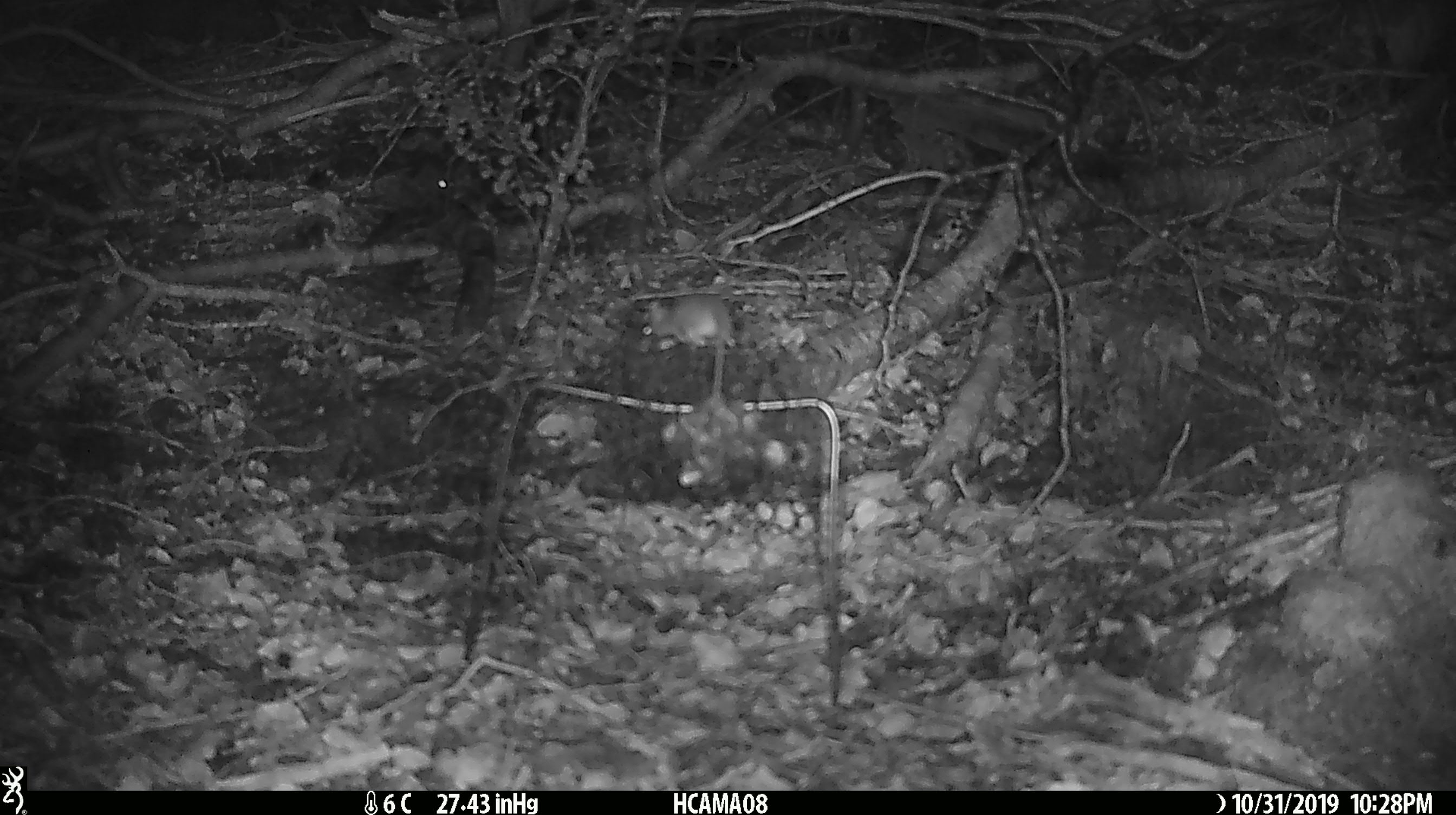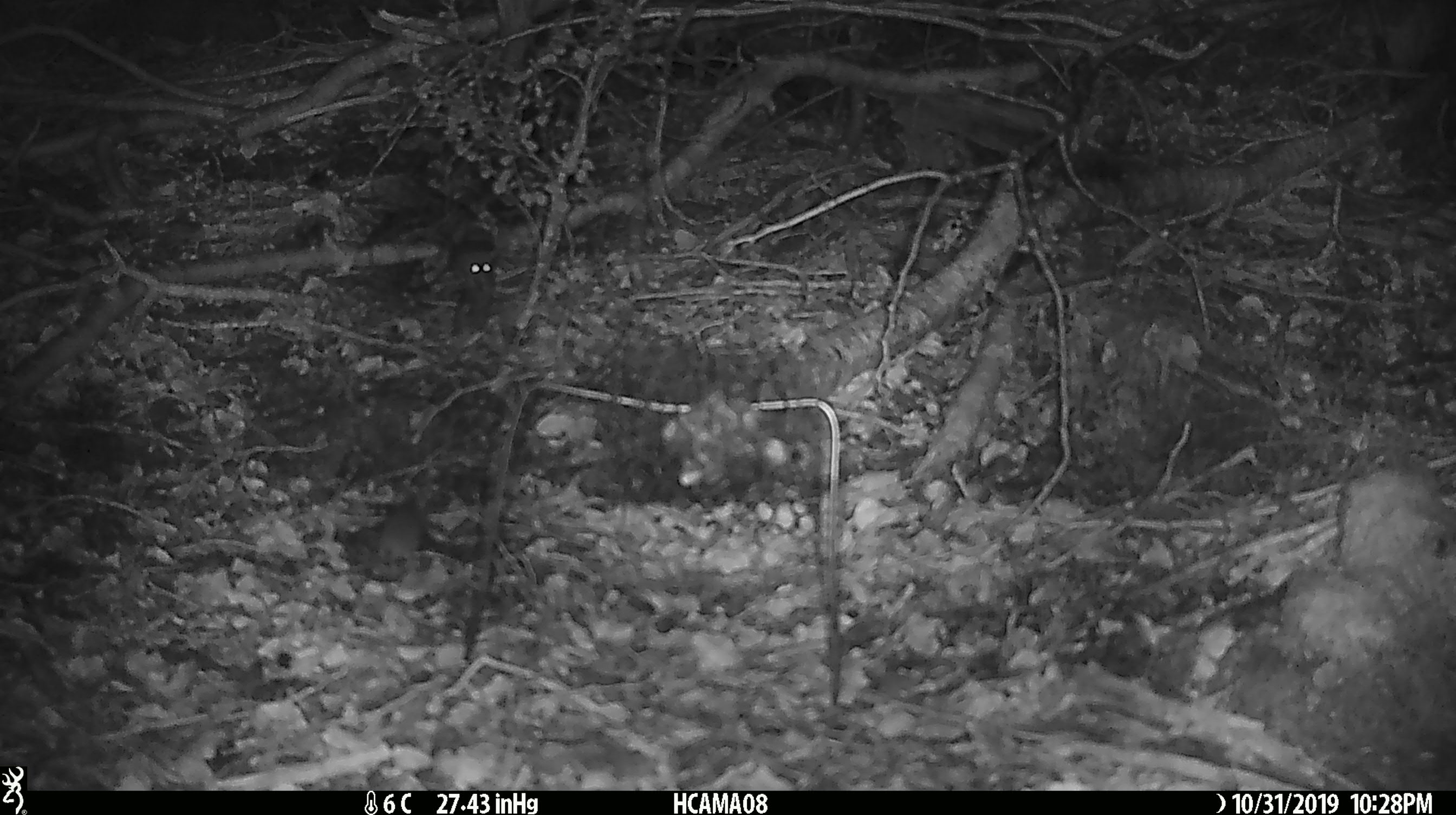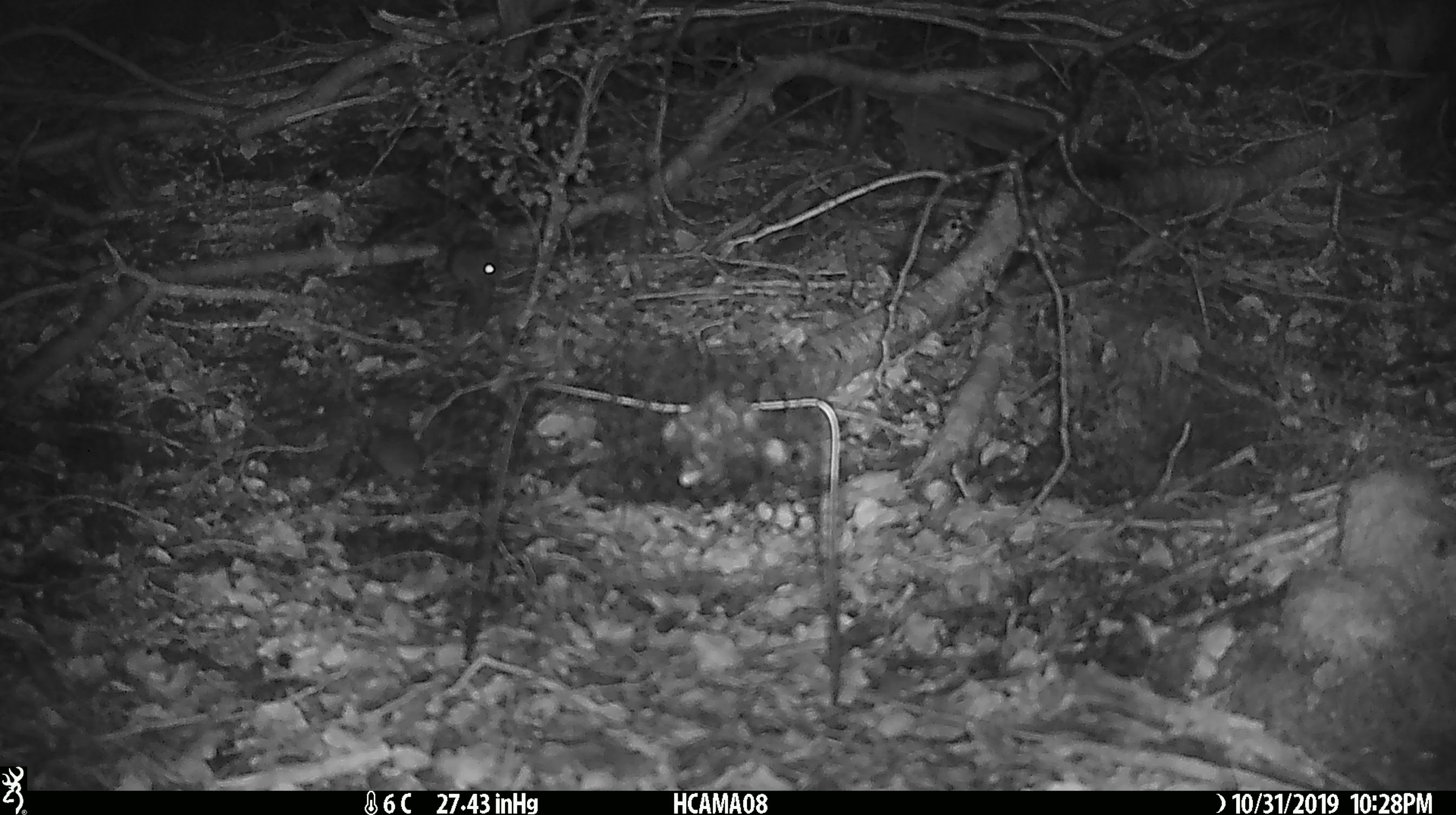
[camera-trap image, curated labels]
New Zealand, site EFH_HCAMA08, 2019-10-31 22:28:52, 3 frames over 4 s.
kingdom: Animalia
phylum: Chordata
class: Mammalia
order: Rodentia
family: Muridae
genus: Mus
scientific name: Mus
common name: mouse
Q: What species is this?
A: Mouse (Mus).